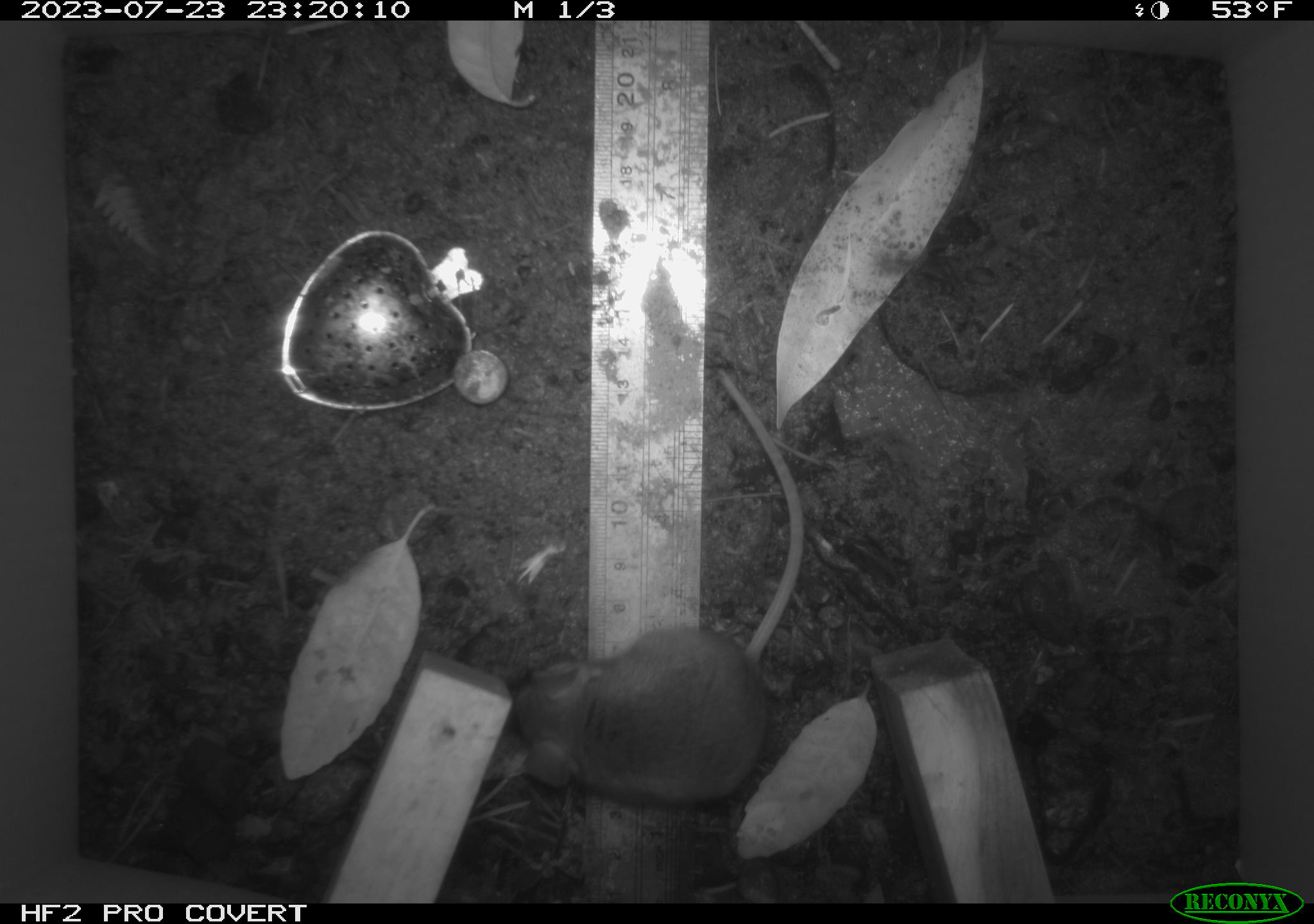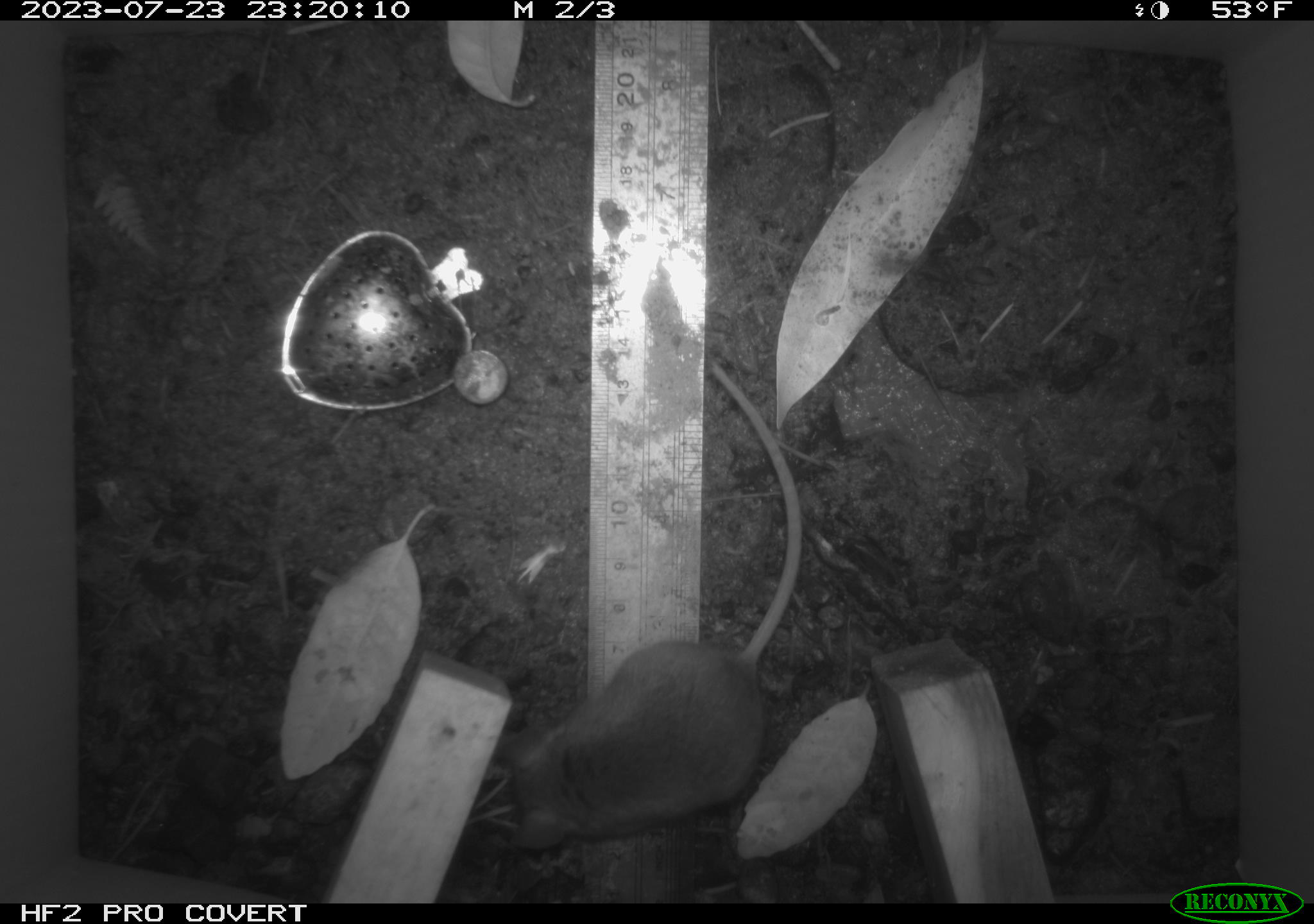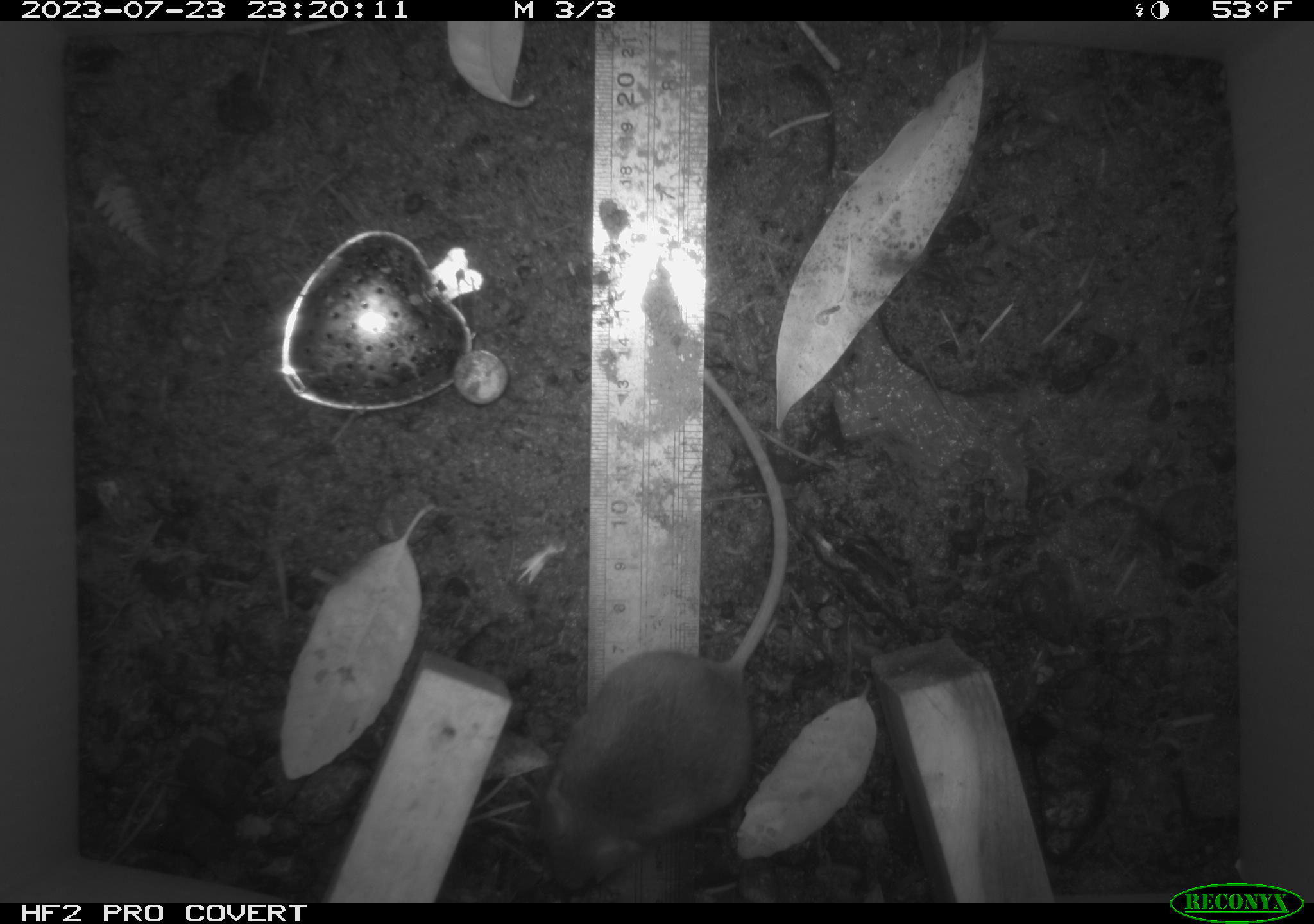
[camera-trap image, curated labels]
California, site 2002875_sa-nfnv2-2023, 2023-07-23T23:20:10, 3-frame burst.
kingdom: Animalia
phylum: Chordata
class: Mammalia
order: Rodentia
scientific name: Rodentia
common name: mouse species